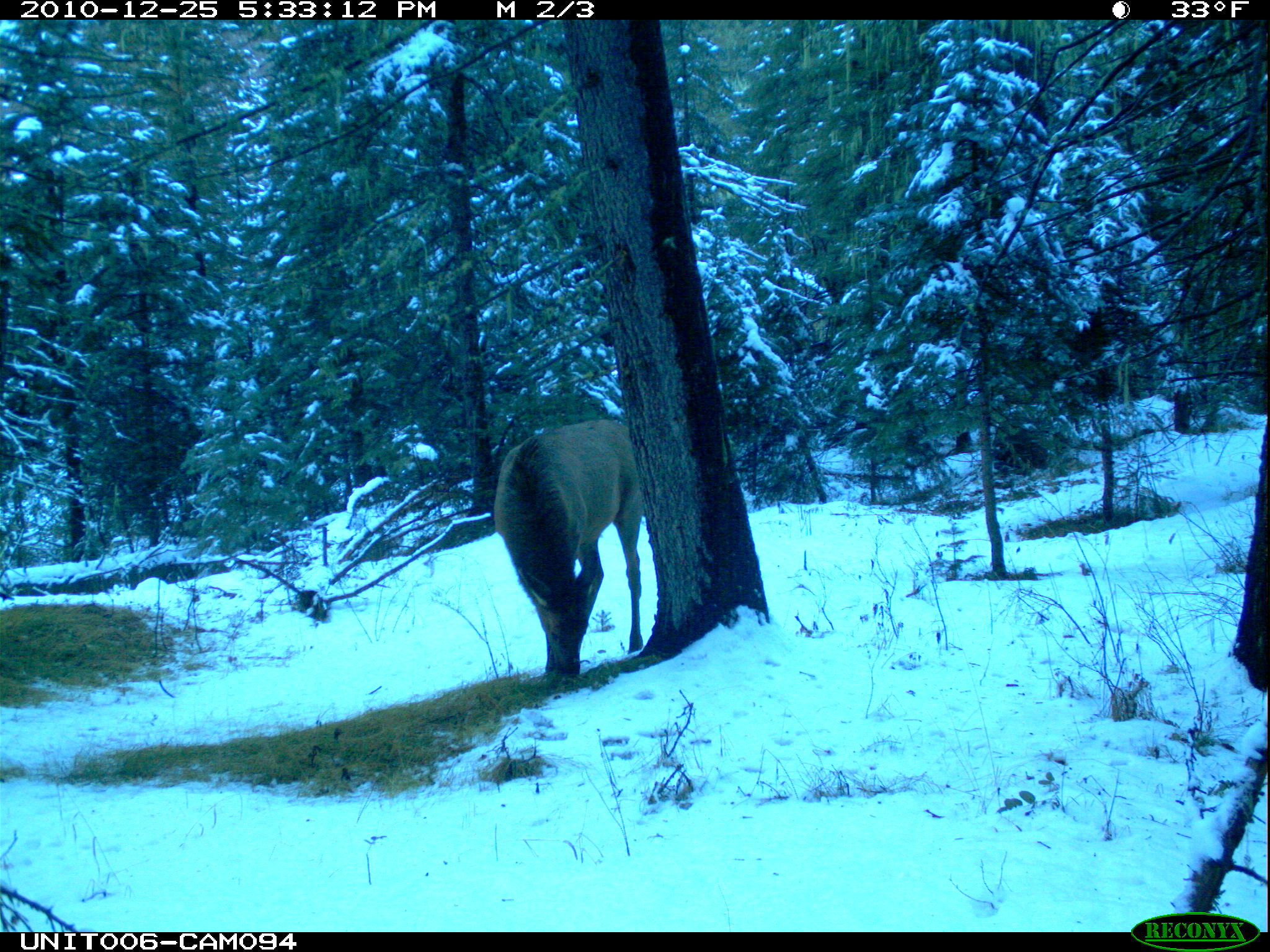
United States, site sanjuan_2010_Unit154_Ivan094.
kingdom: Animalia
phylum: Chordata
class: Mammalia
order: Artiodactyla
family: Cervidae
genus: Cervus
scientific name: Cervus elaphus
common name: red deer